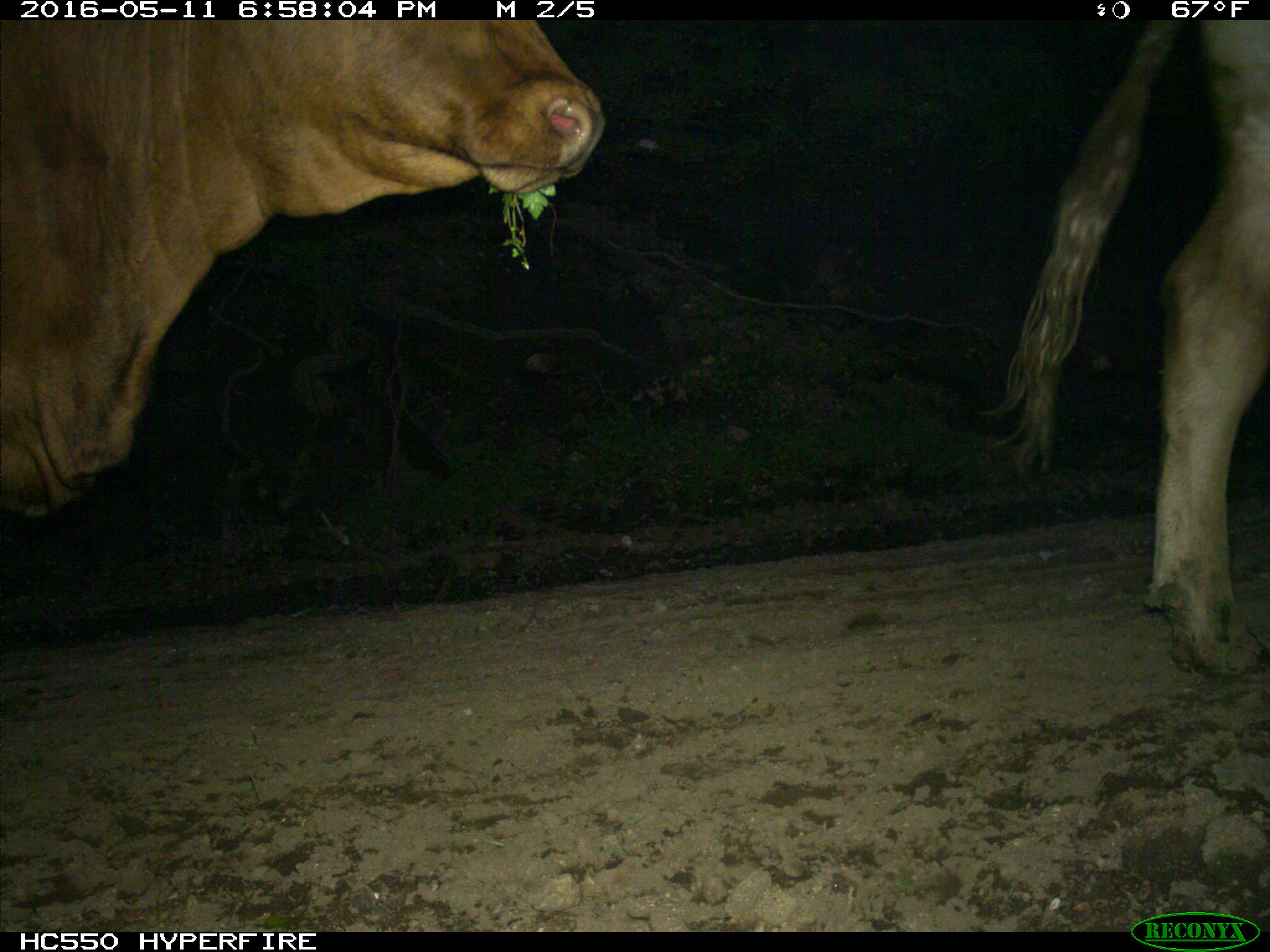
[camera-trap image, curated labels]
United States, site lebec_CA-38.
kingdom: Animalia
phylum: Chordata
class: Mammalia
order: Artiodactyla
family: Bovidae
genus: Bos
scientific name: Bos taurus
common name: domestic cow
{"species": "Bos taurus (domestic cow)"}